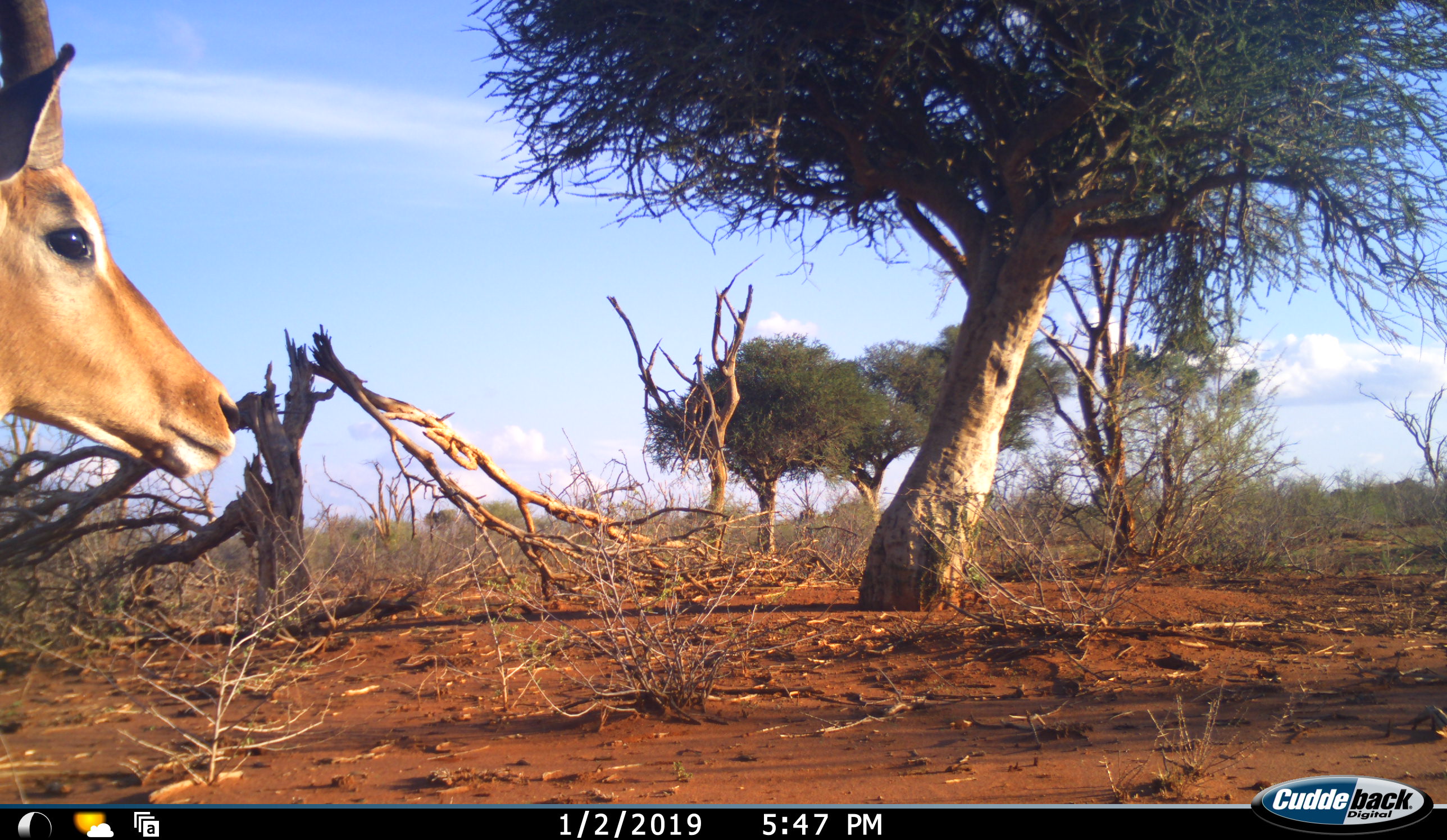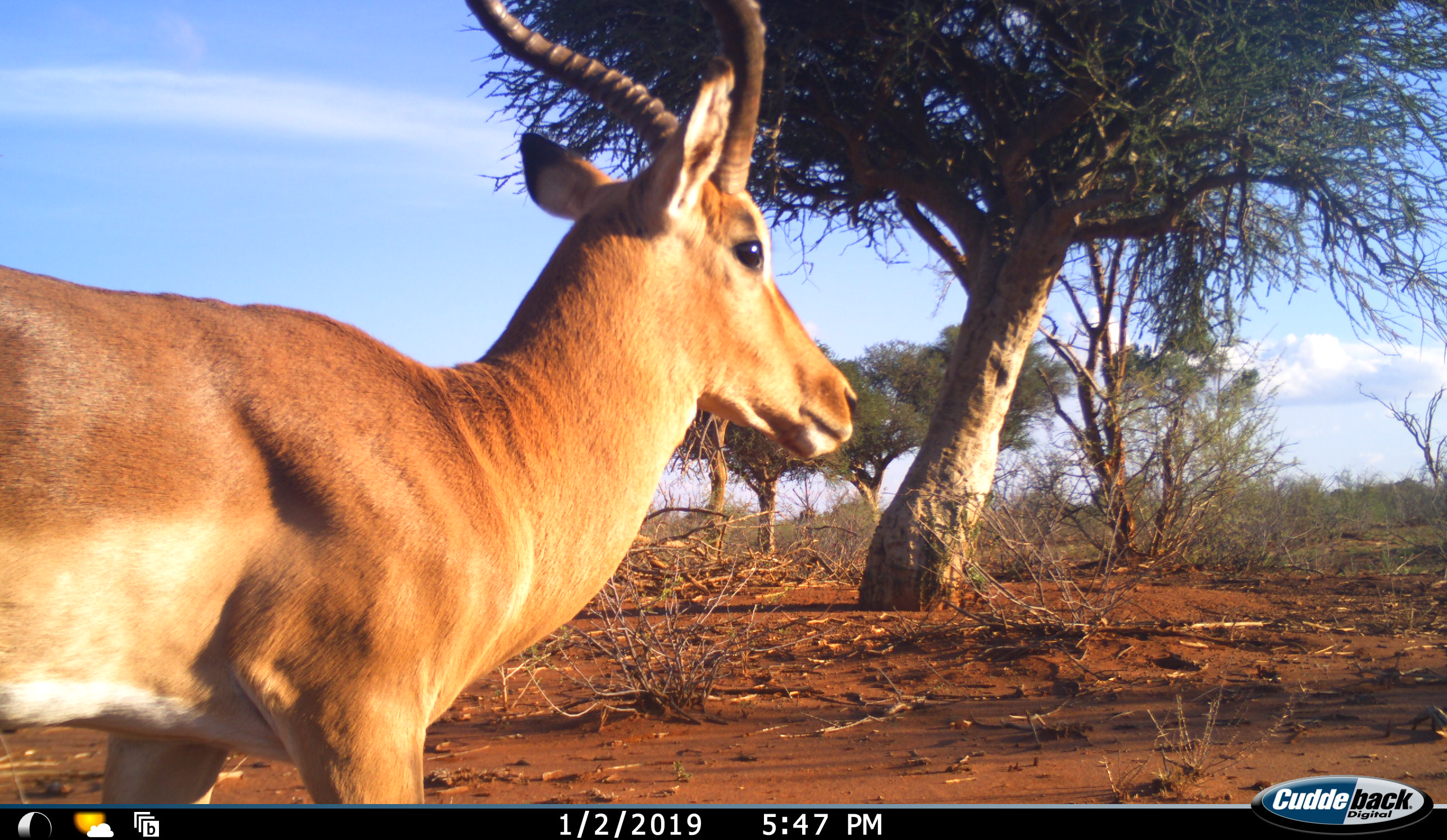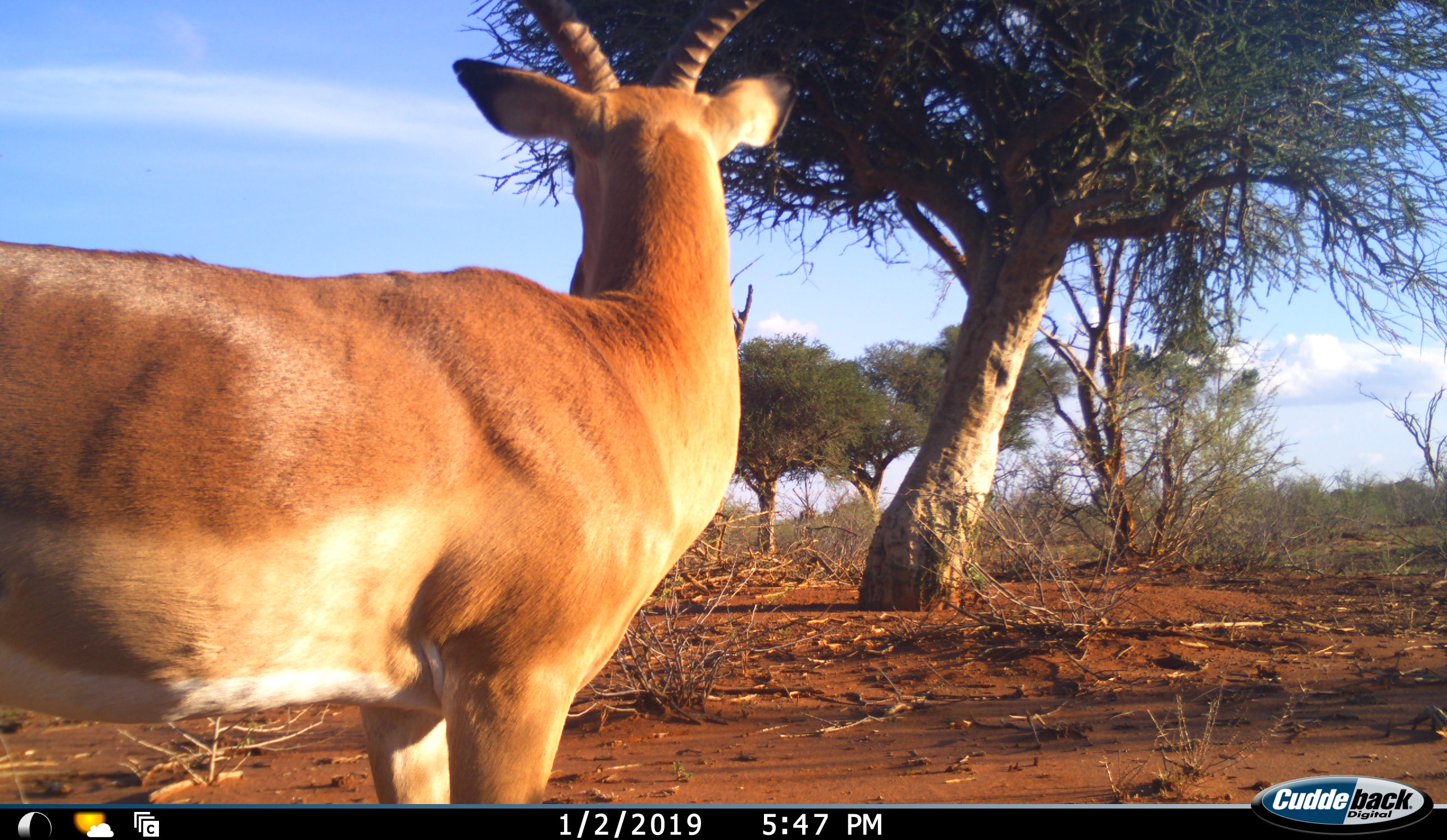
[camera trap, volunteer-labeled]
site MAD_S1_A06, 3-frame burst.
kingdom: Animalia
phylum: Chordata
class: Mammalia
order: Artiodactyla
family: Bovidae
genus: Aepyceros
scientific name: Aepyceros melampus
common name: impala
Impala (Aepyceros melampus), count 1. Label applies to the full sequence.